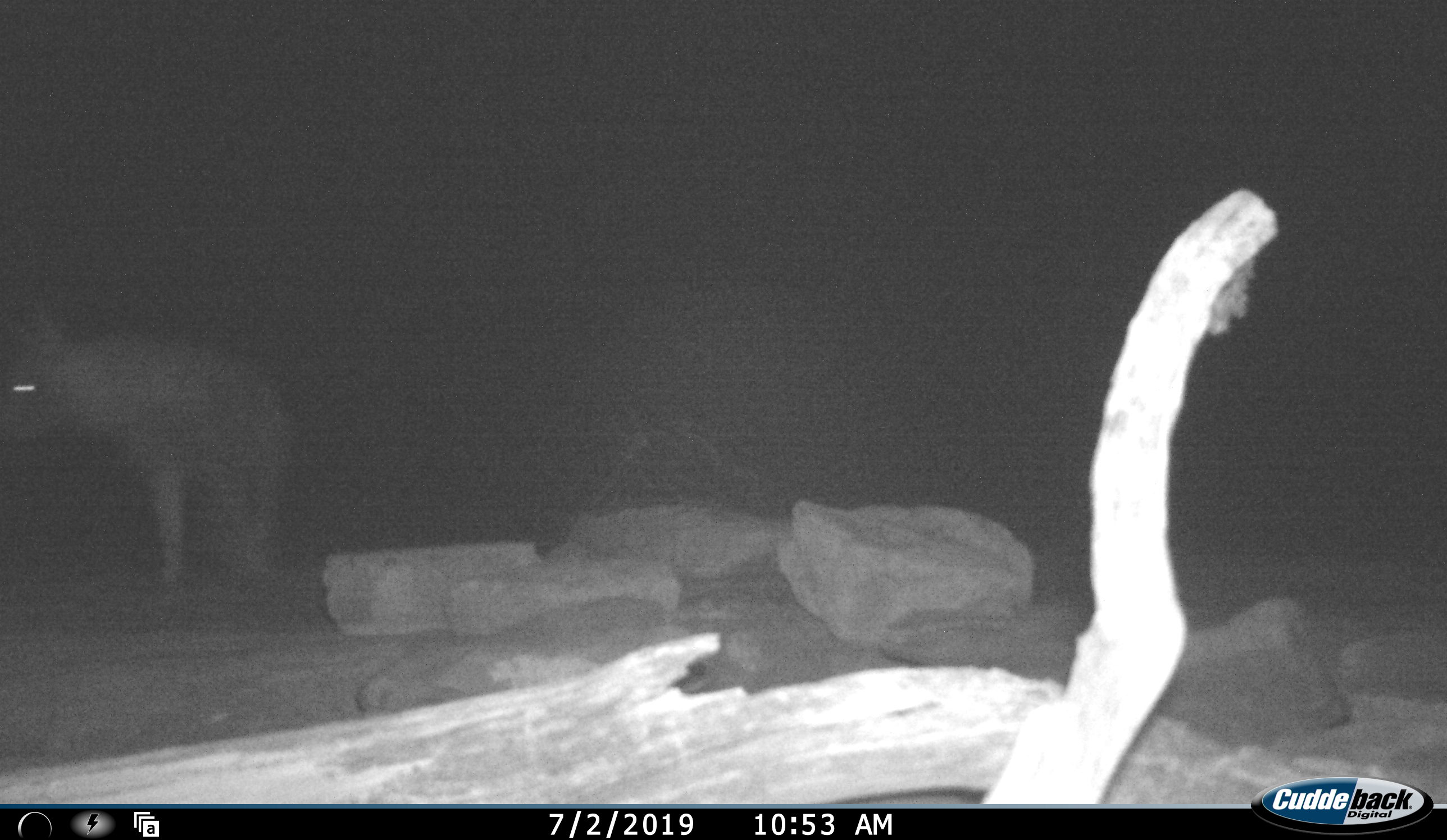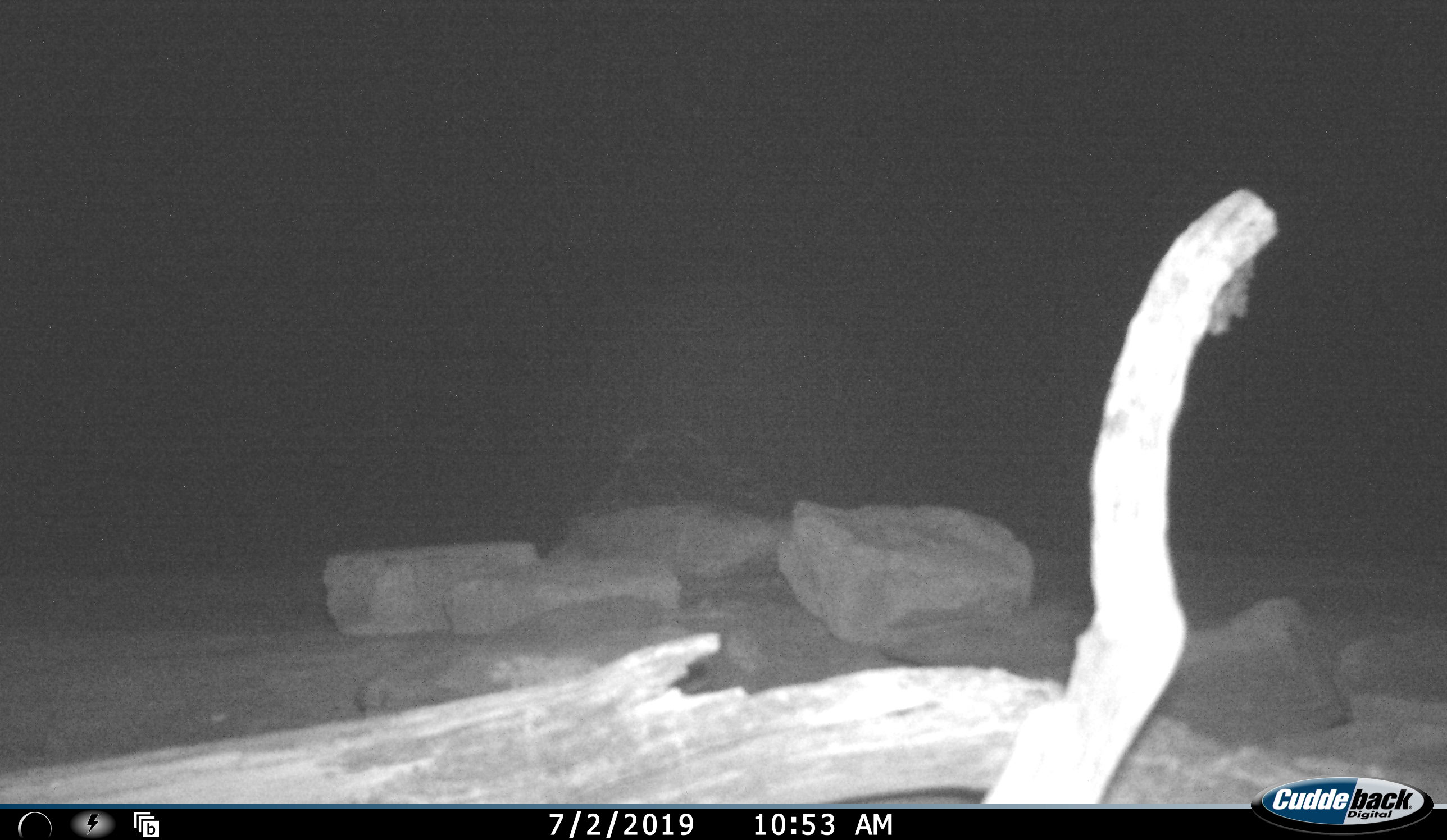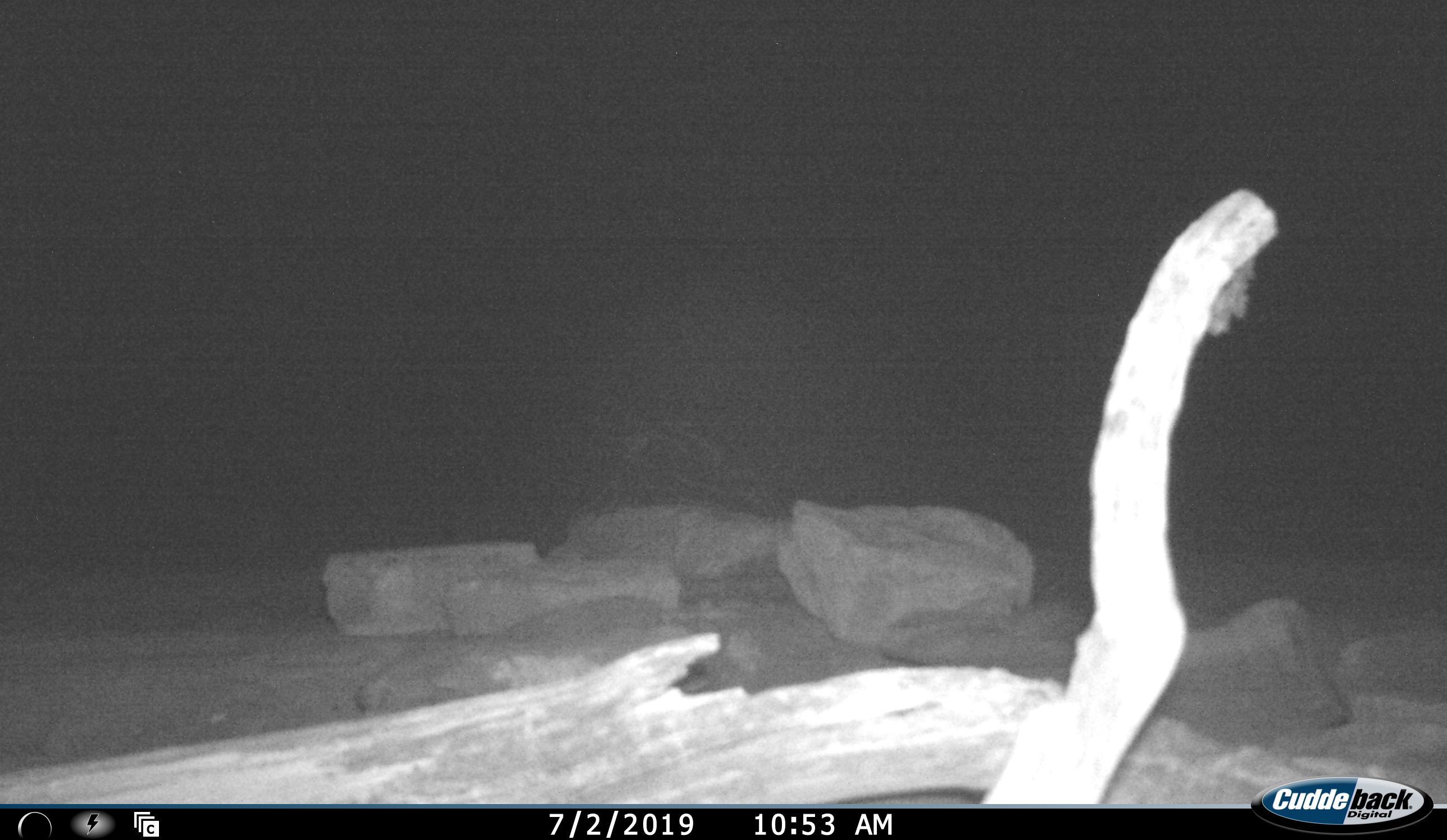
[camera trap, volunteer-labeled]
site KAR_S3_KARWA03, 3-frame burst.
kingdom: Animalia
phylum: Chordata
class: Mammalia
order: Carnivora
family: Hyaenidae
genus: Parahyaena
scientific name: Parahyaena brunnea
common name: brown hyena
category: hyenabrown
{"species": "hyenabrown (brown hyena) (Parahyaena brunnea)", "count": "1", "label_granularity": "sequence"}